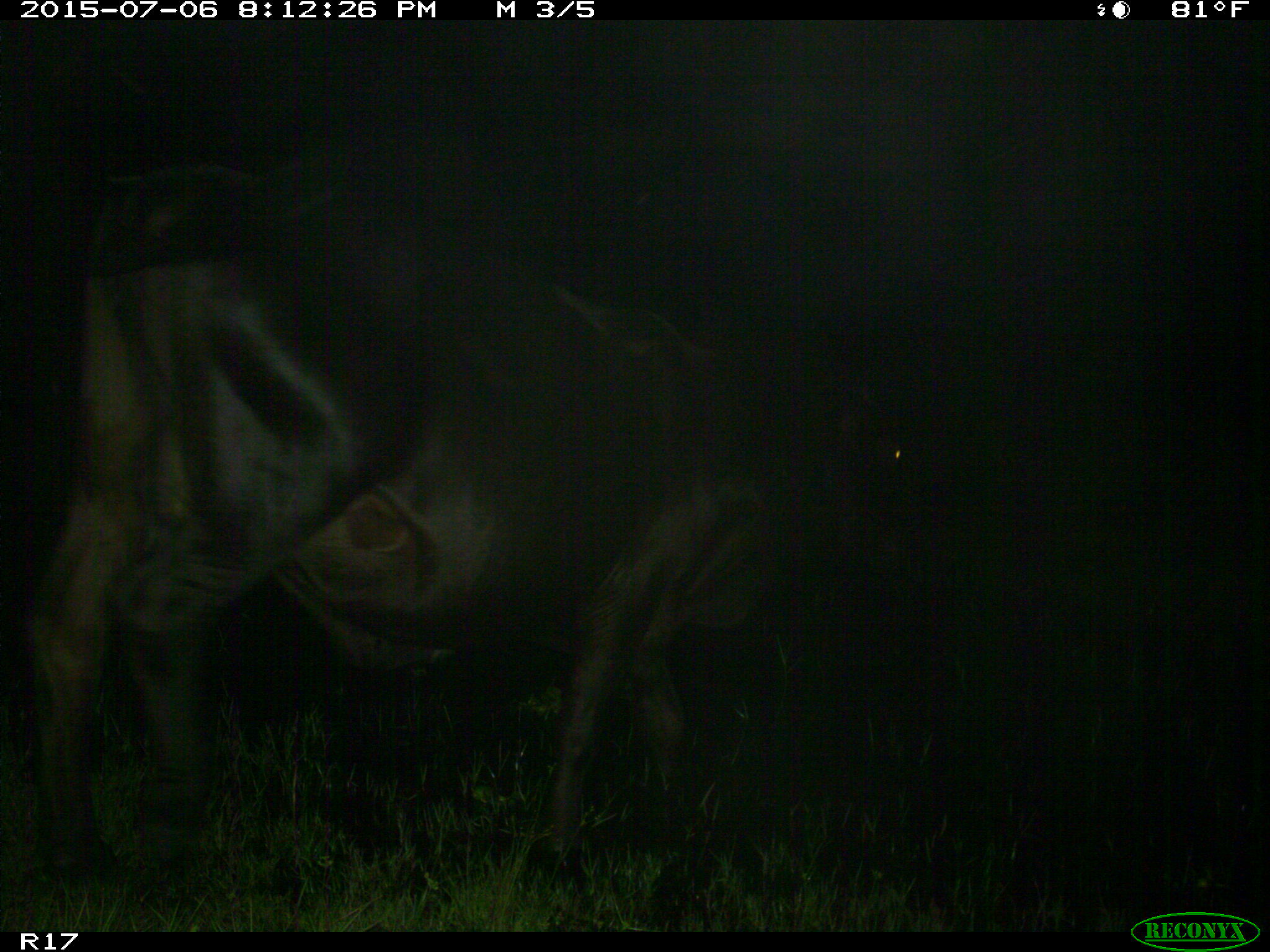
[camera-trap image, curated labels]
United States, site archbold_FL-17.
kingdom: Animalia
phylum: Chordata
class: Mammalia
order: Artiodactyla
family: Bovidae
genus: Bos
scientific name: Bos taurus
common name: domestic cow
Bos taurus (domestic cow).